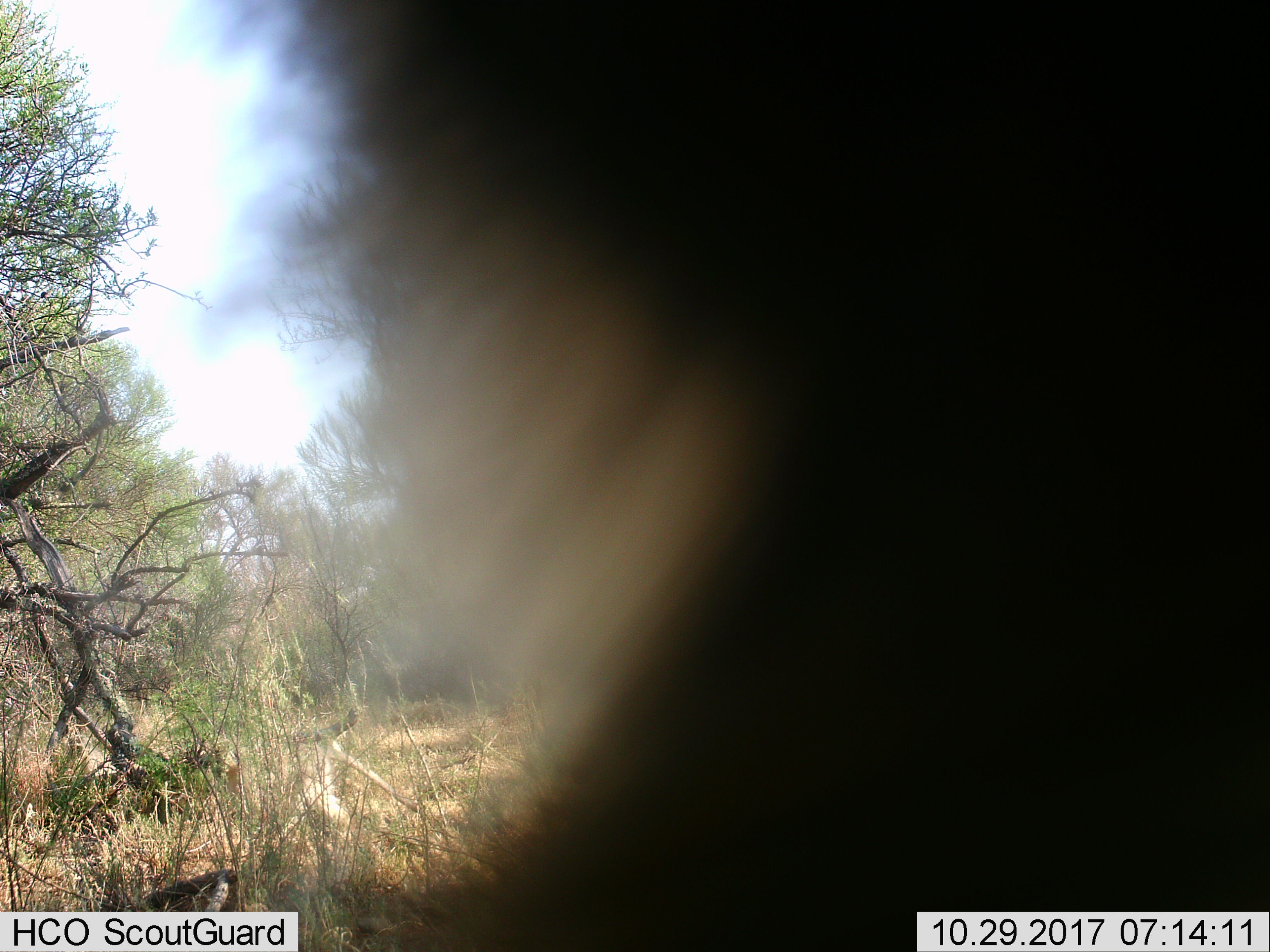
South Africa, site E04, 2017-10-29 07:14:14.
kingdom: Animalia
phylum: Chordata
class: Mammalia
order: Primates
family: Cercopithecidae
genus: Papio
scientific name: Papio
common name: baboon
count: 1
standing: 100%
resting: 0%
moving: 0%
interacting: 0%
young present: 0%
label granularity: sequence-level